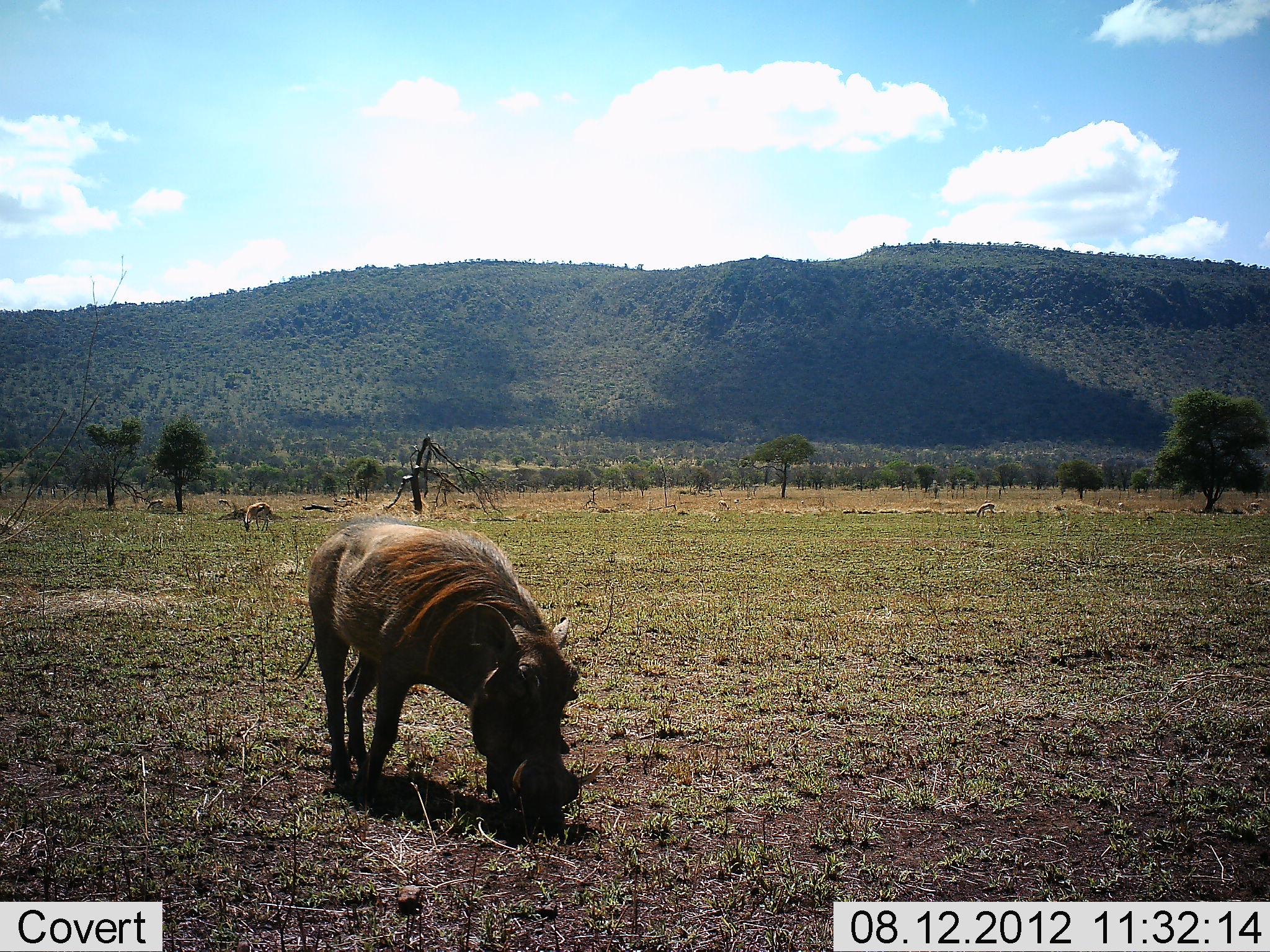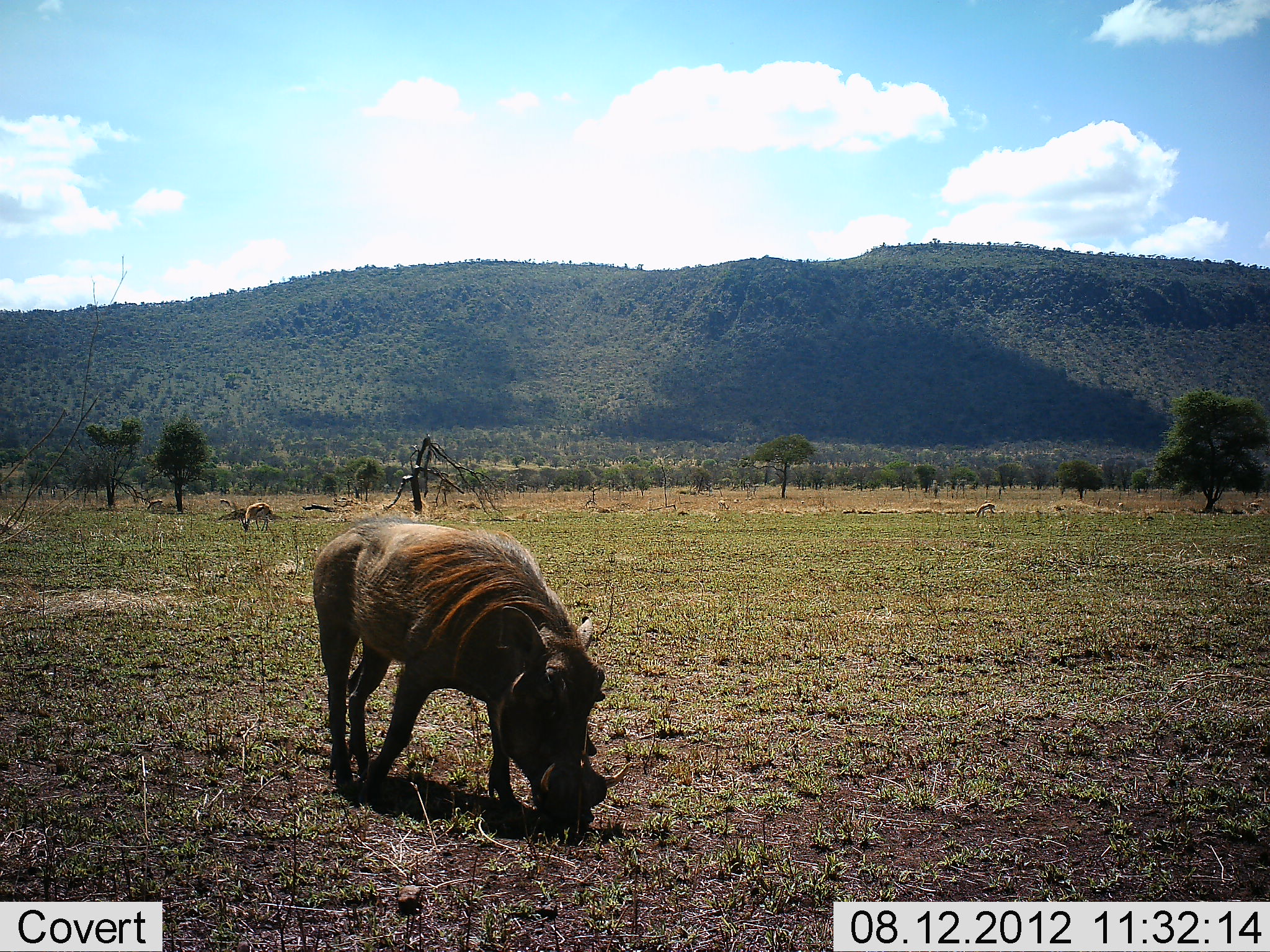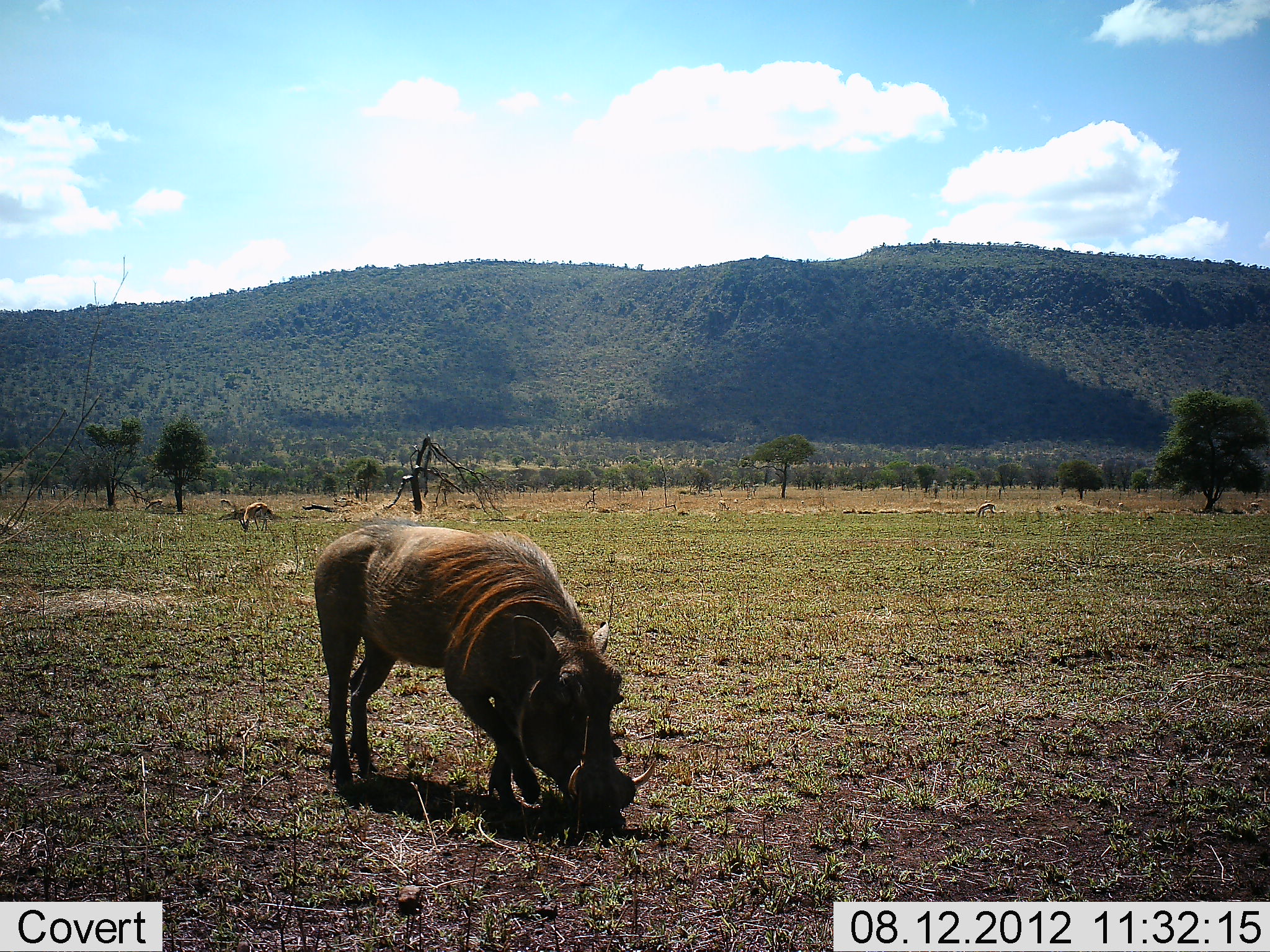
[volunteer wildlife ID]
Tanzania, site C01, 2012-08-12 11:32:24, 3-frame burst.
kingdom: Animalia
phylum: Chordata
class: Mammalia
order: Artiodactyla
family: Suidae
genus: Phacochoerus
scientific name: Phacochoerus africanus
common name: warthog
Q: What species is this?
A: Warthog (Phacochoerus africanus).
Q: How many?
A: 1.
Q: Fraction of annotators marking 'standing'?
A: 11%.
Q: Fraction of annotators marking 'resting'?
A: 0%.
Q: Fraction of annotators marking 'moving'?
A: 11%.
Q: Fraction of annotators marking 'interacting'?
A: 0%.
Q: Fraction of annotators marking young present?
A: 0%.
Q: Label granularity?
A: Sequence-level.